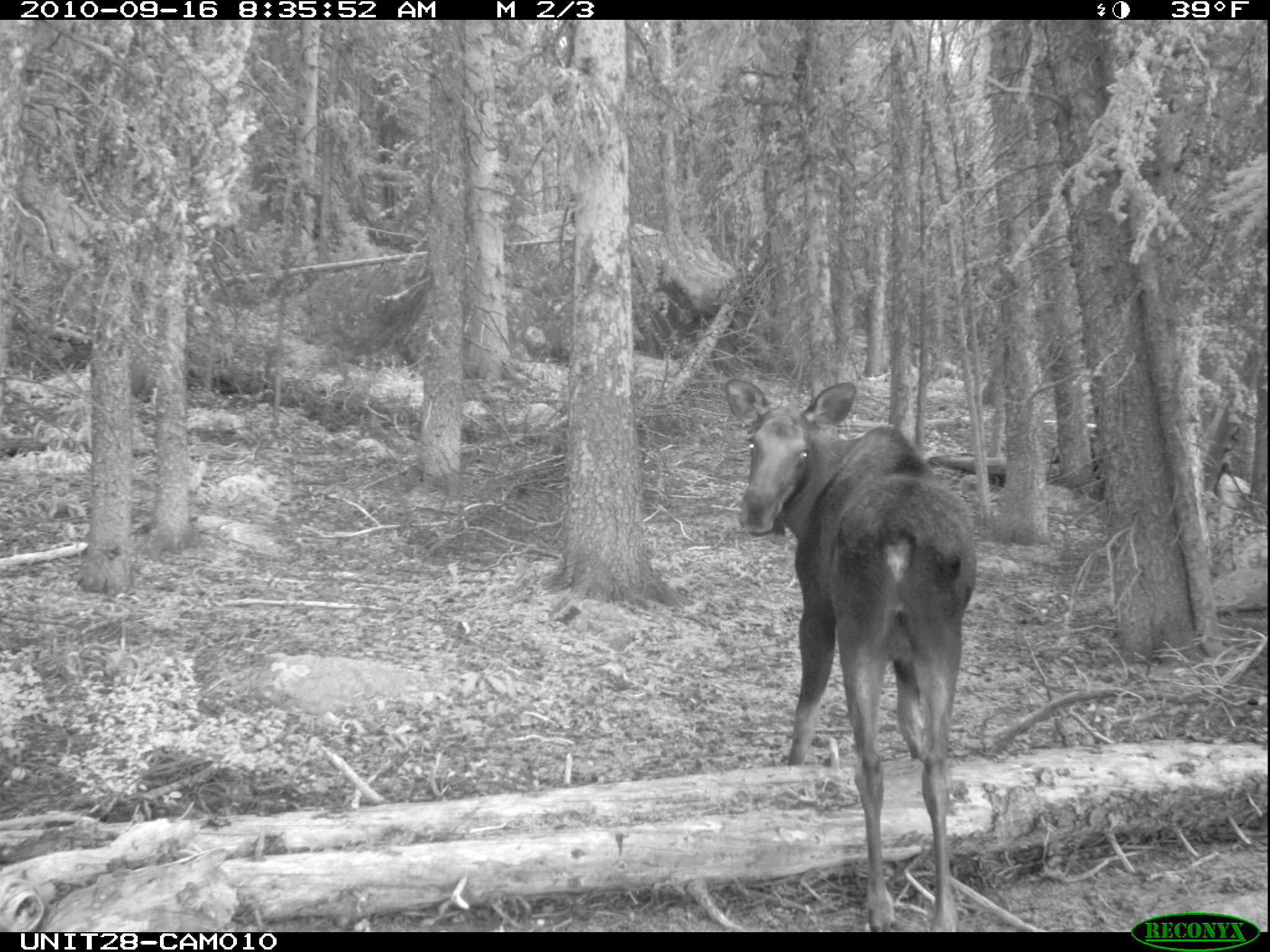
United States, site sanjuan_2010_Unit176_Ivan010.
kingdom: Animalia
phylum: Chordata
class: Mammalia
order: Artiodactyla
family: Cervidae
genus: Alces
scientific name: Alces alces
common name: moose